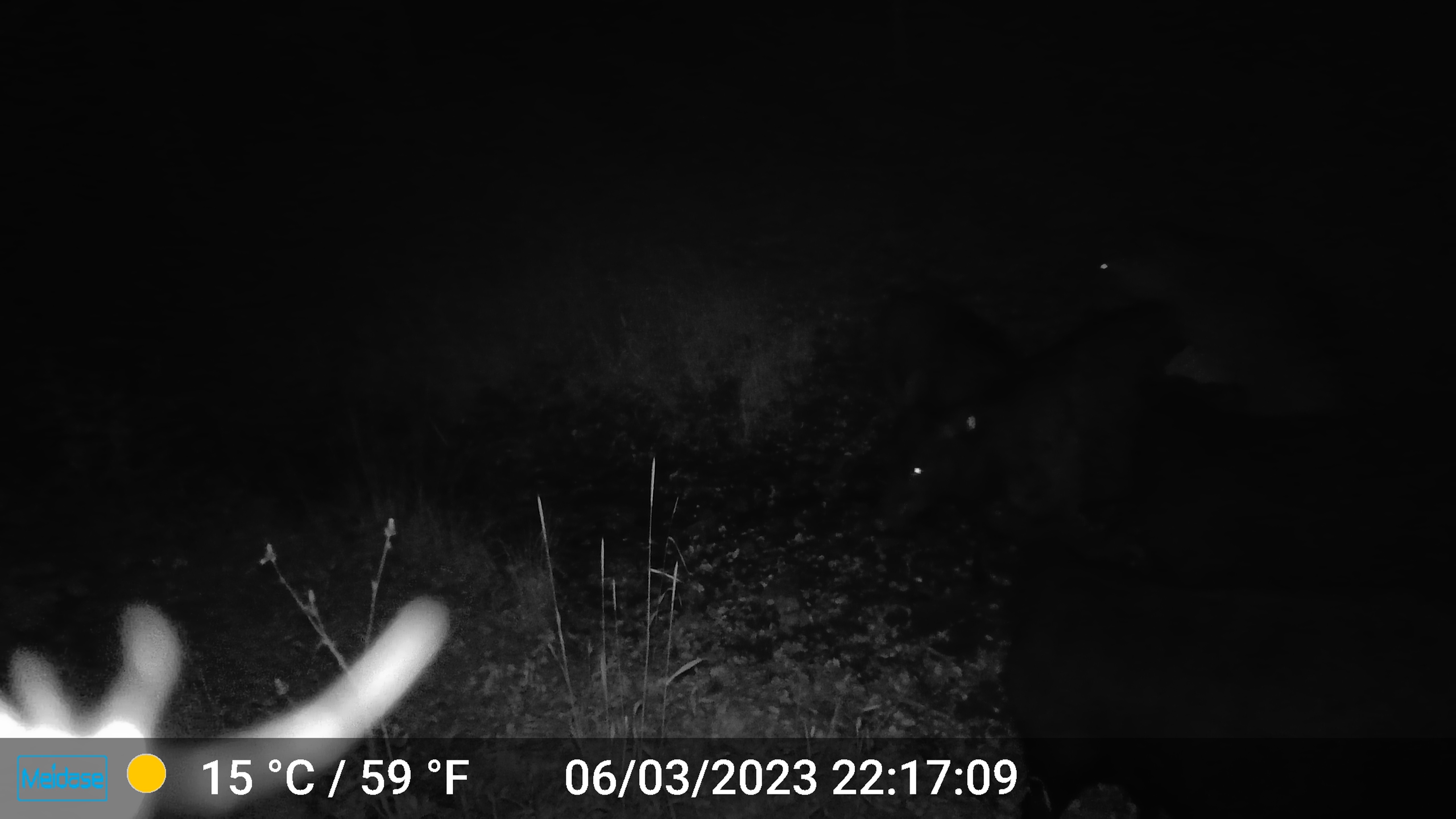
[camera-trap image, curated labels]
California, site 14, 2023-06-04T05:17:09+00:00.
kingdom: Animalia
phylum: Chordata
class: Mammalia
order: Artiodactyla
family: Cervidae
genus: Cervus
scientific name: Cervus canadensis nannodes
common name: tule elk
Tule elk (Cervus canadensis nannodes).